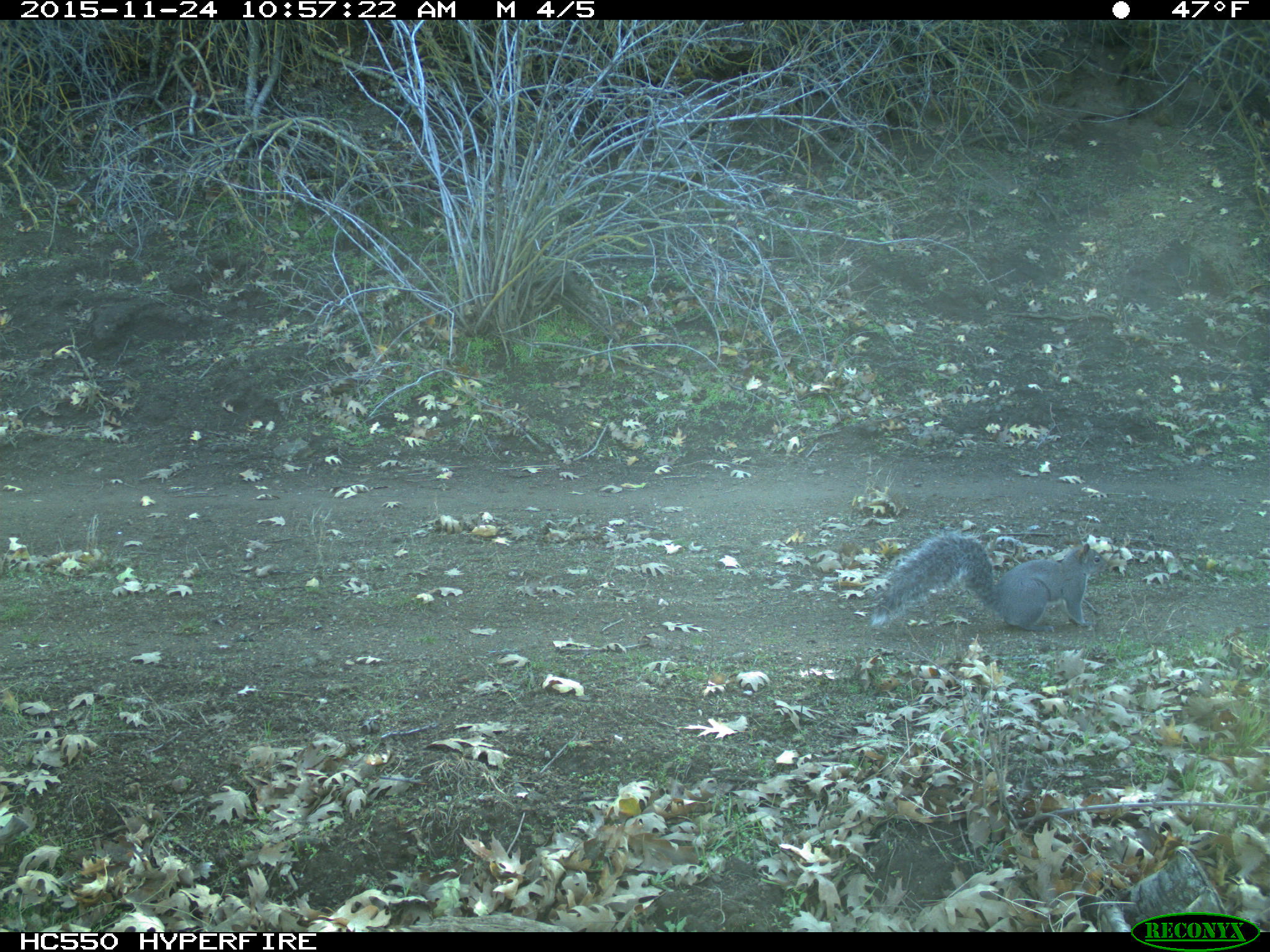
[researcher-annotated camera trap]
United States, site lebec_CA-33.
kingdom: Animalia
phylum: Chordata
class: Mammalia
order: Rodentia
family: Sciuridae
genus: Sciurus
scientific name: Sciurus carolinensis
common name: eastern gray squirrel